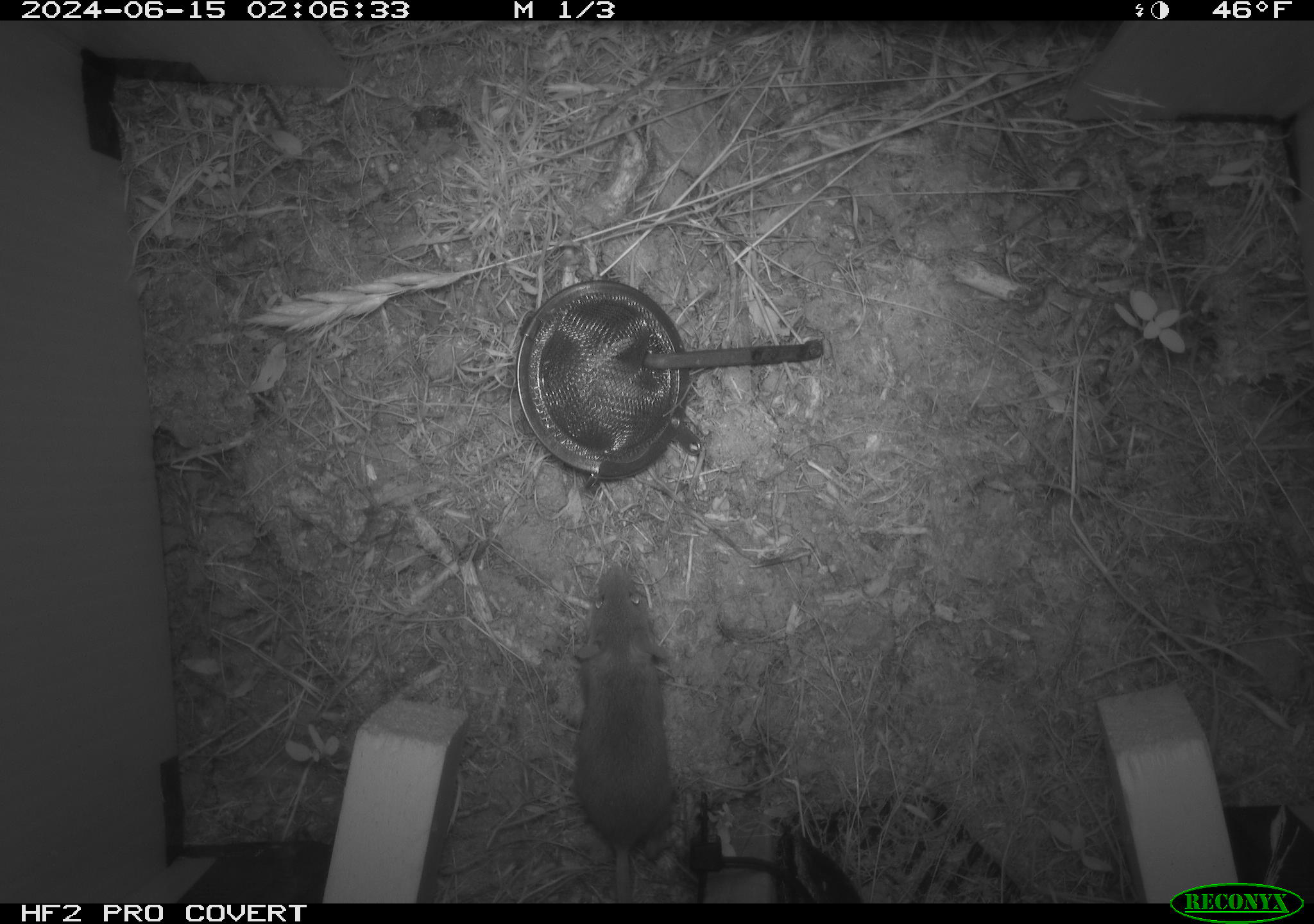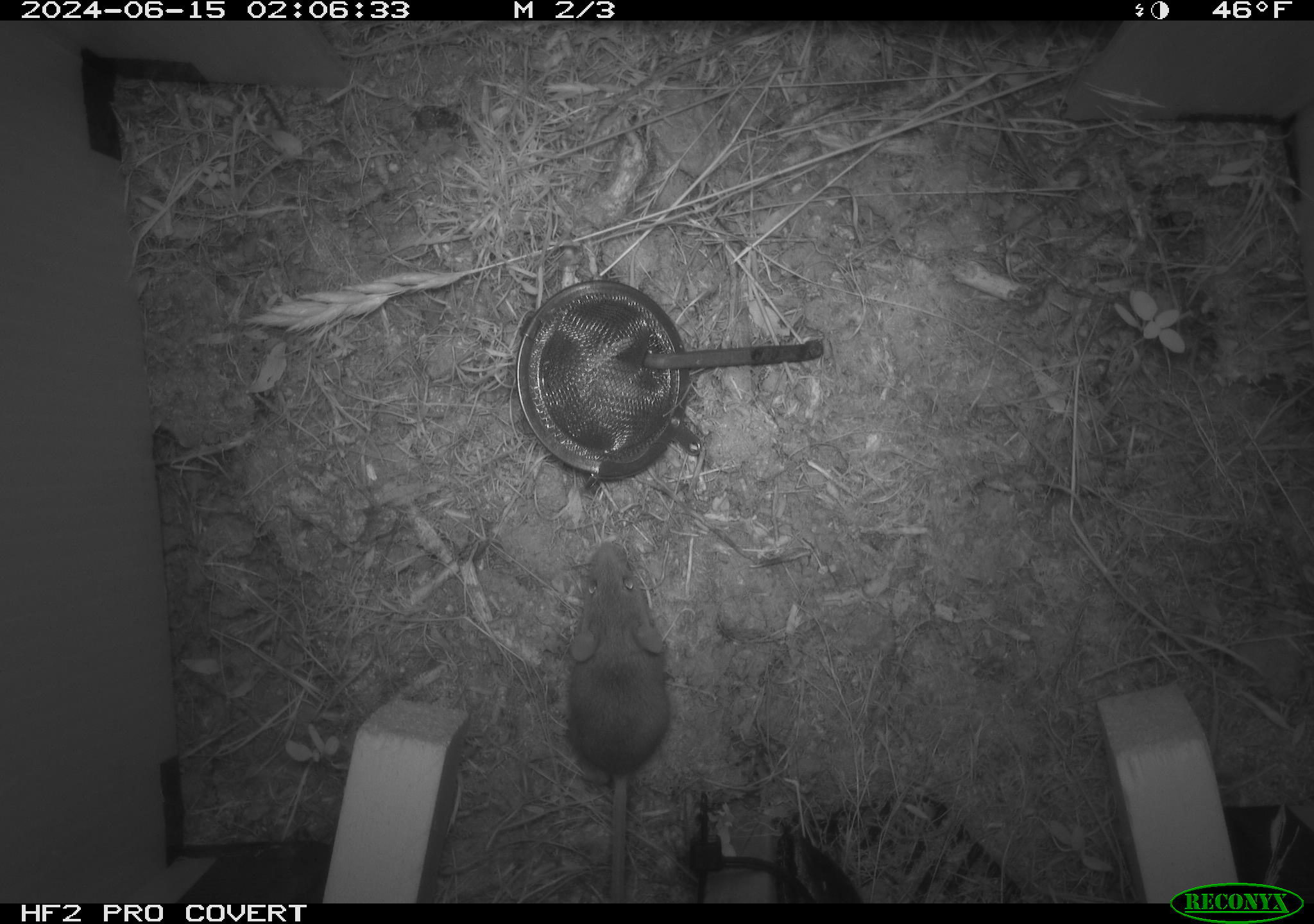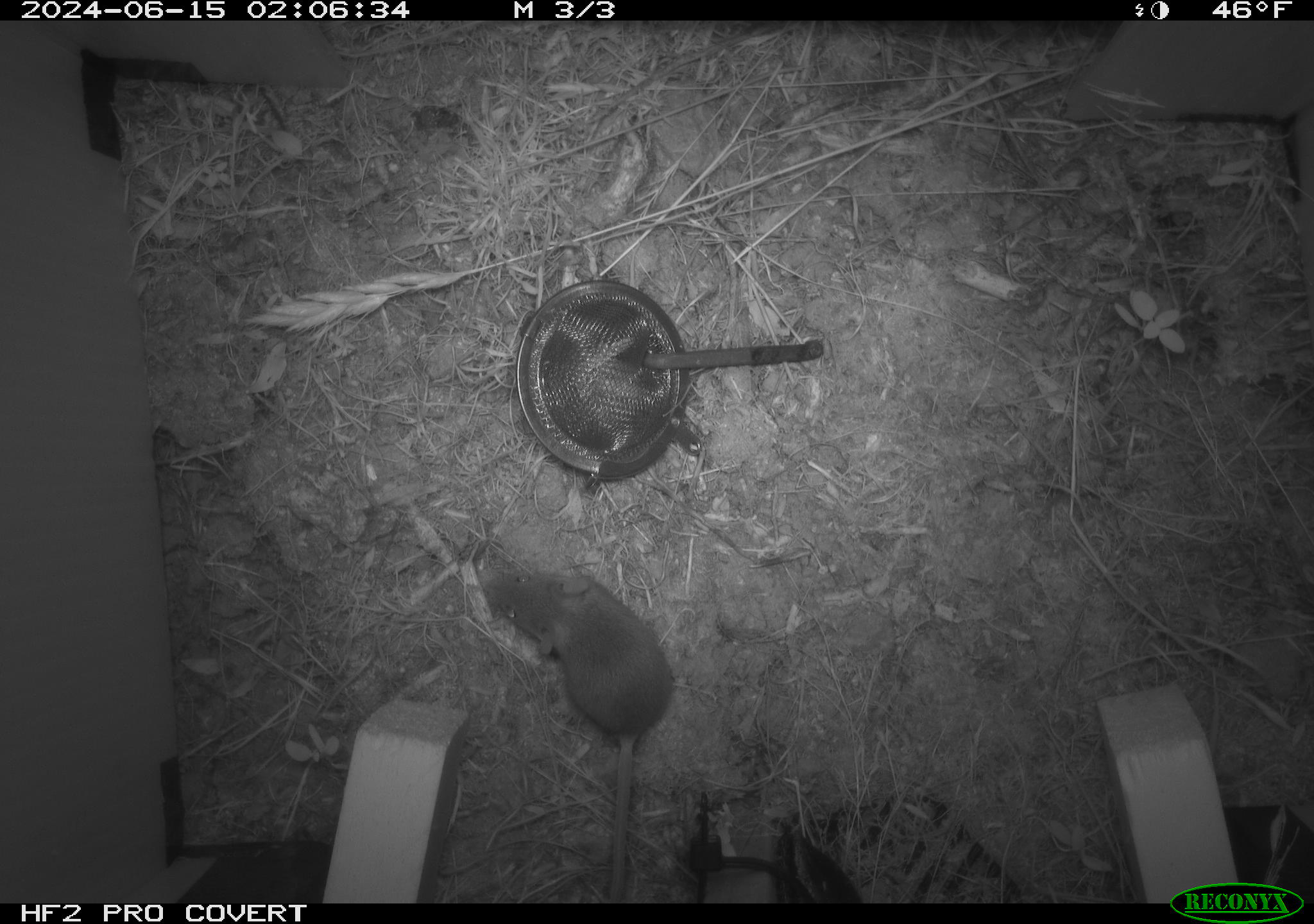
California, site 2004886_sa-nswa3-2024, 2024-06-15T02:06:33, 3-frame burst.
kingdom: Animalia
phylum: Chordata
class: Mammalia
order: Rodentia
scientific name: Rodentia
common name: rodent